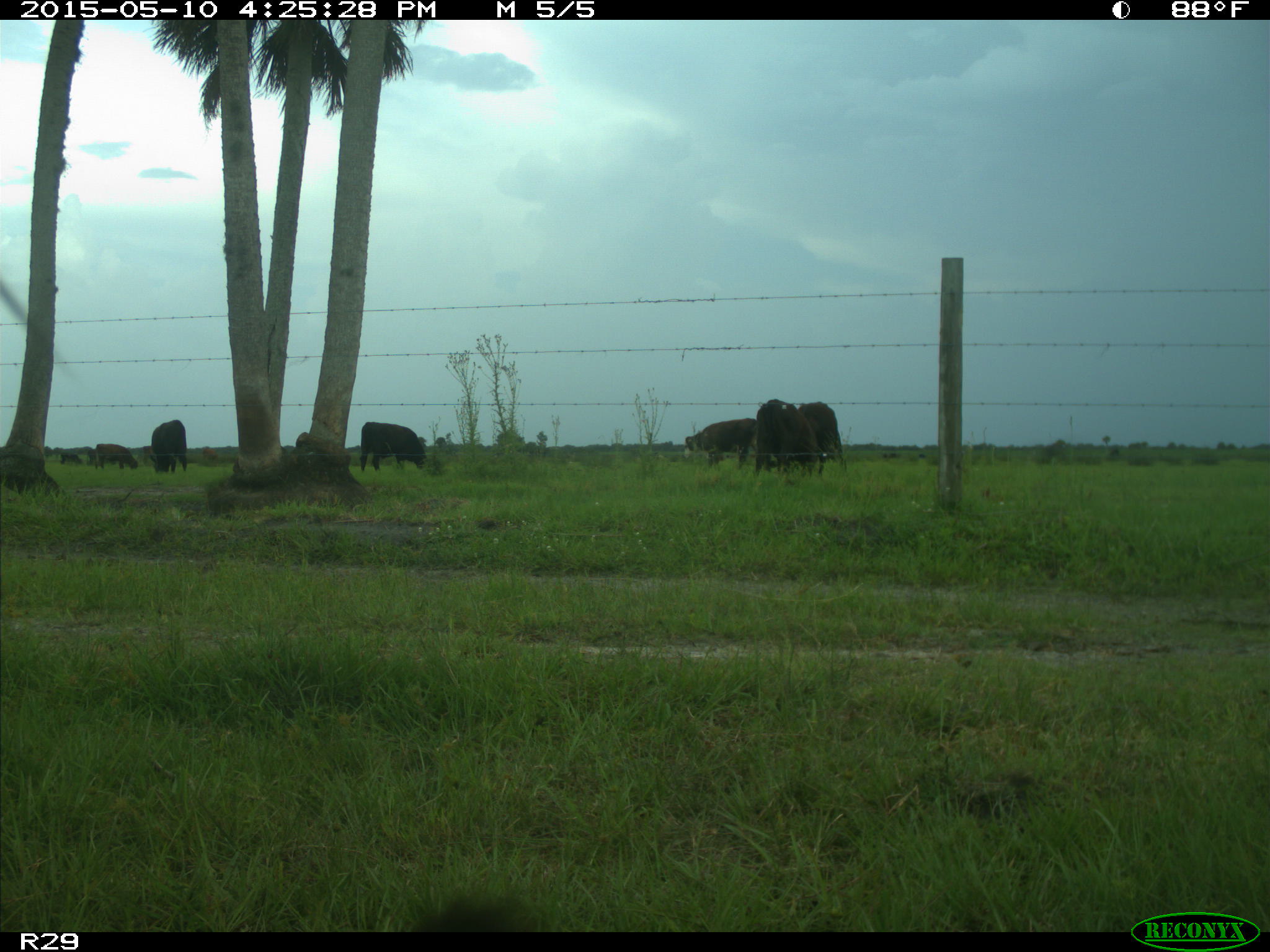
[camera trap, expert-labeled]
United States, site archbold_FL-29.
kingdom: Animalia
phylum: Chordata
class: Mammalia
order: Artiodactyla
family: Bovidae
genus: Bos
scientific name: Bos taurus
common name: domestic cow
Bos taurus (domestic cow).